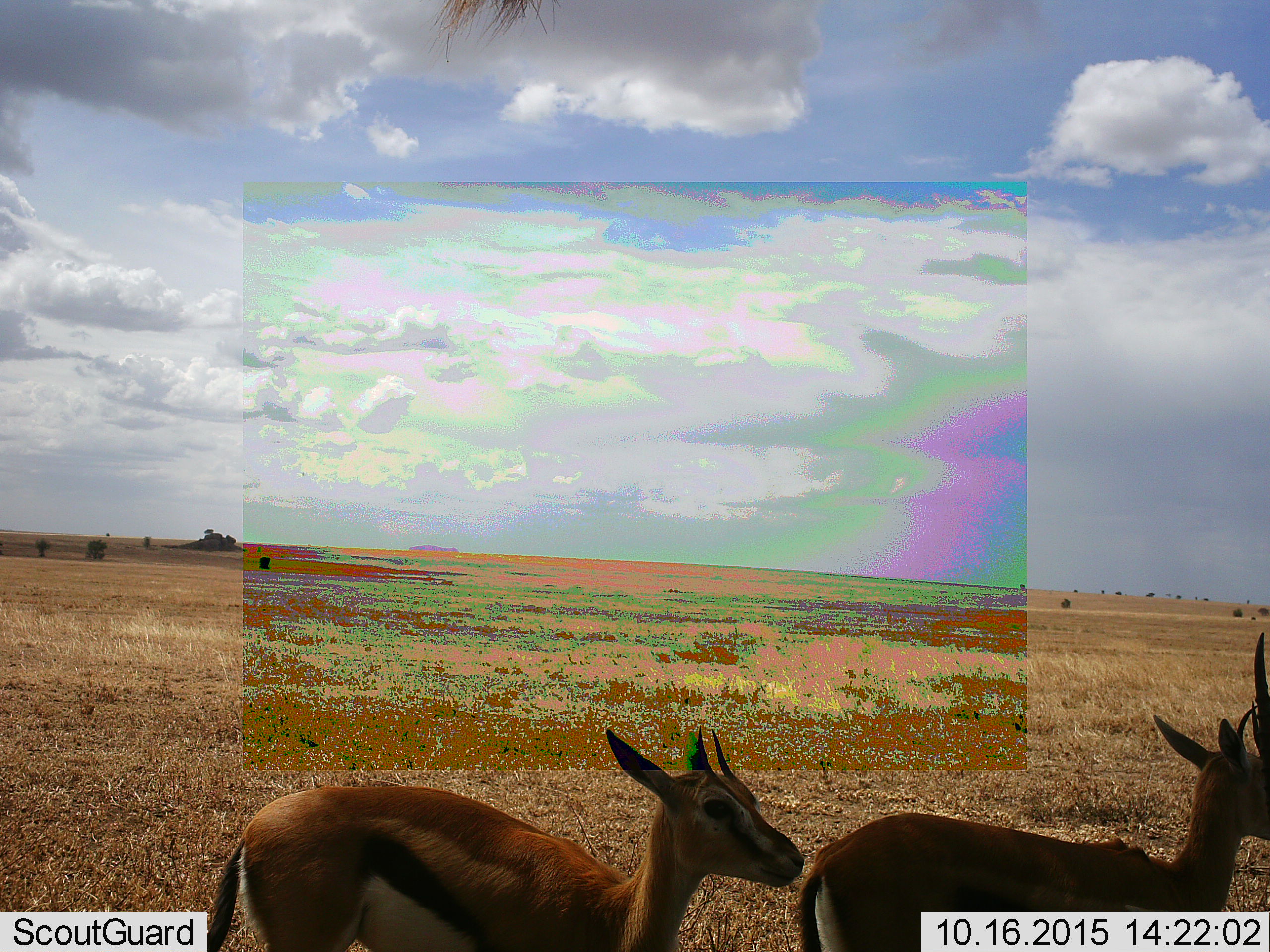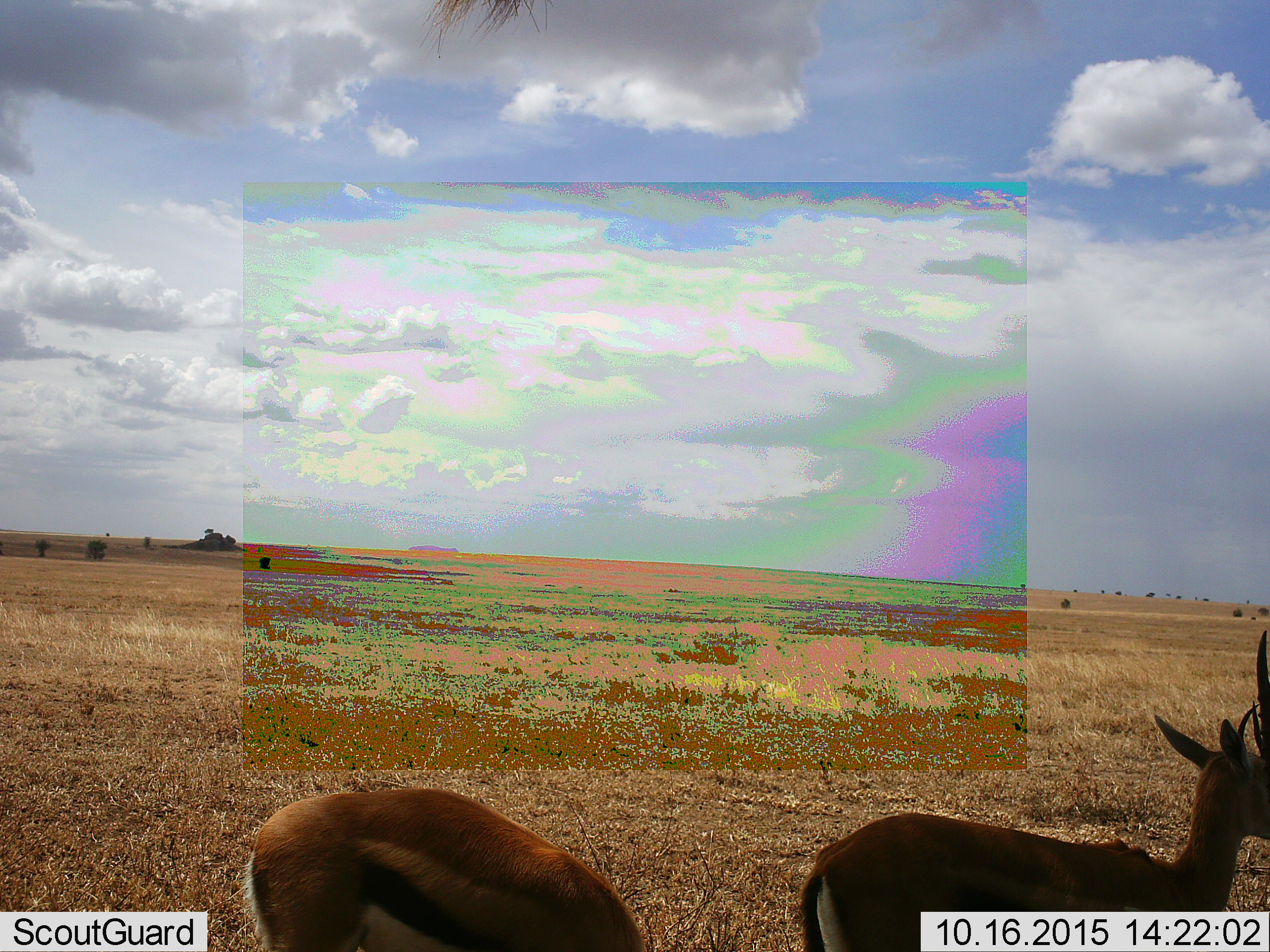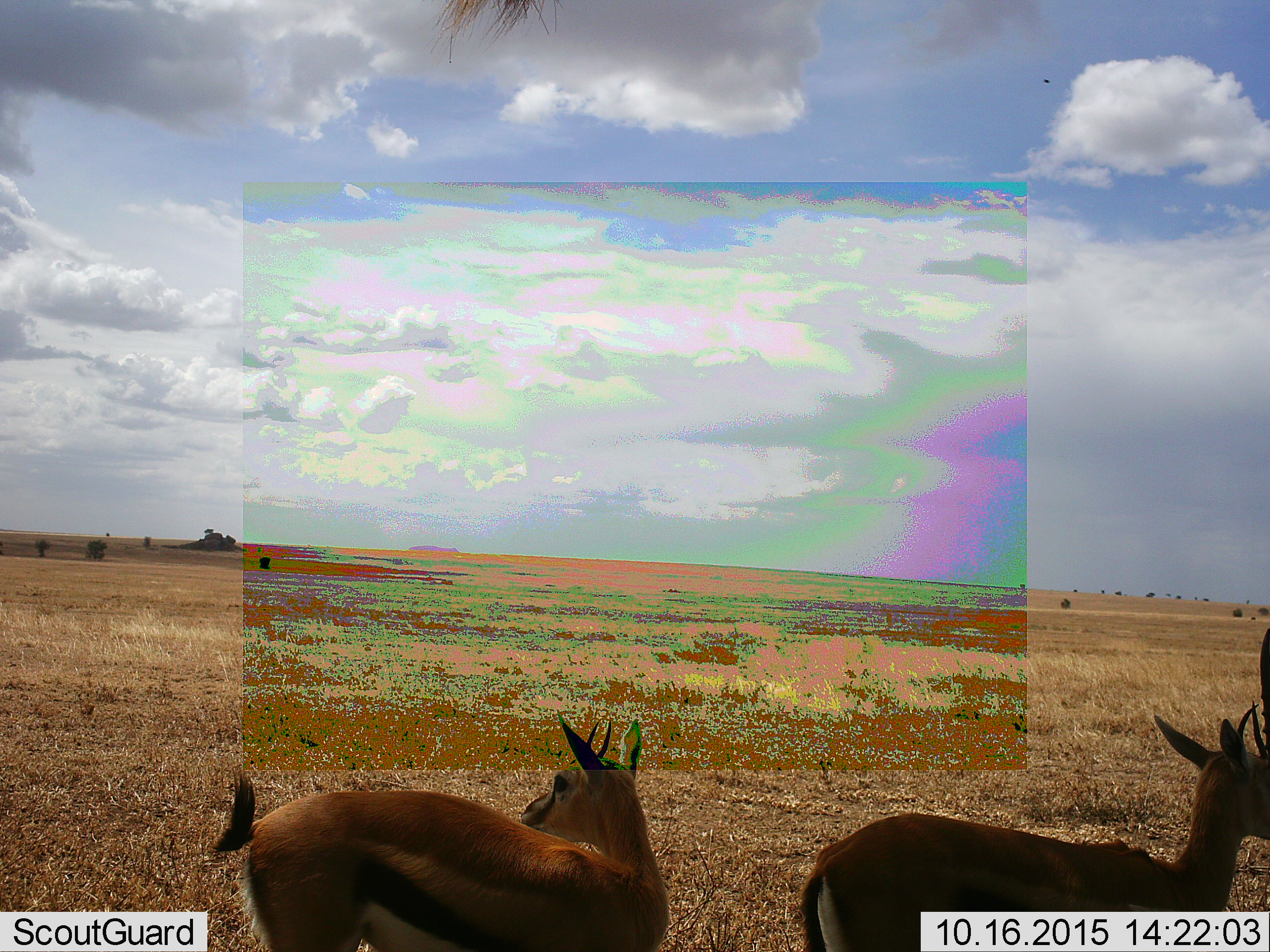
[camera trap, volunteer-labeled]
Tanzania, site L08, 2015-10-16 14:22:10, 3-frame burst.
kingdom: Animalia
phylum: Chordata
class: Mammalia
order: Artiodactyla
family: Bovidae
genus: Eudorcas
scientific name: Eudorcas thomsonii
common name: thomson's gazelle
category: gazellethomsons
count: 2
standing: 100%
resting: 0%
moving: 20%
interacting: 10%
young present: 30%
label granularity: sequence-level